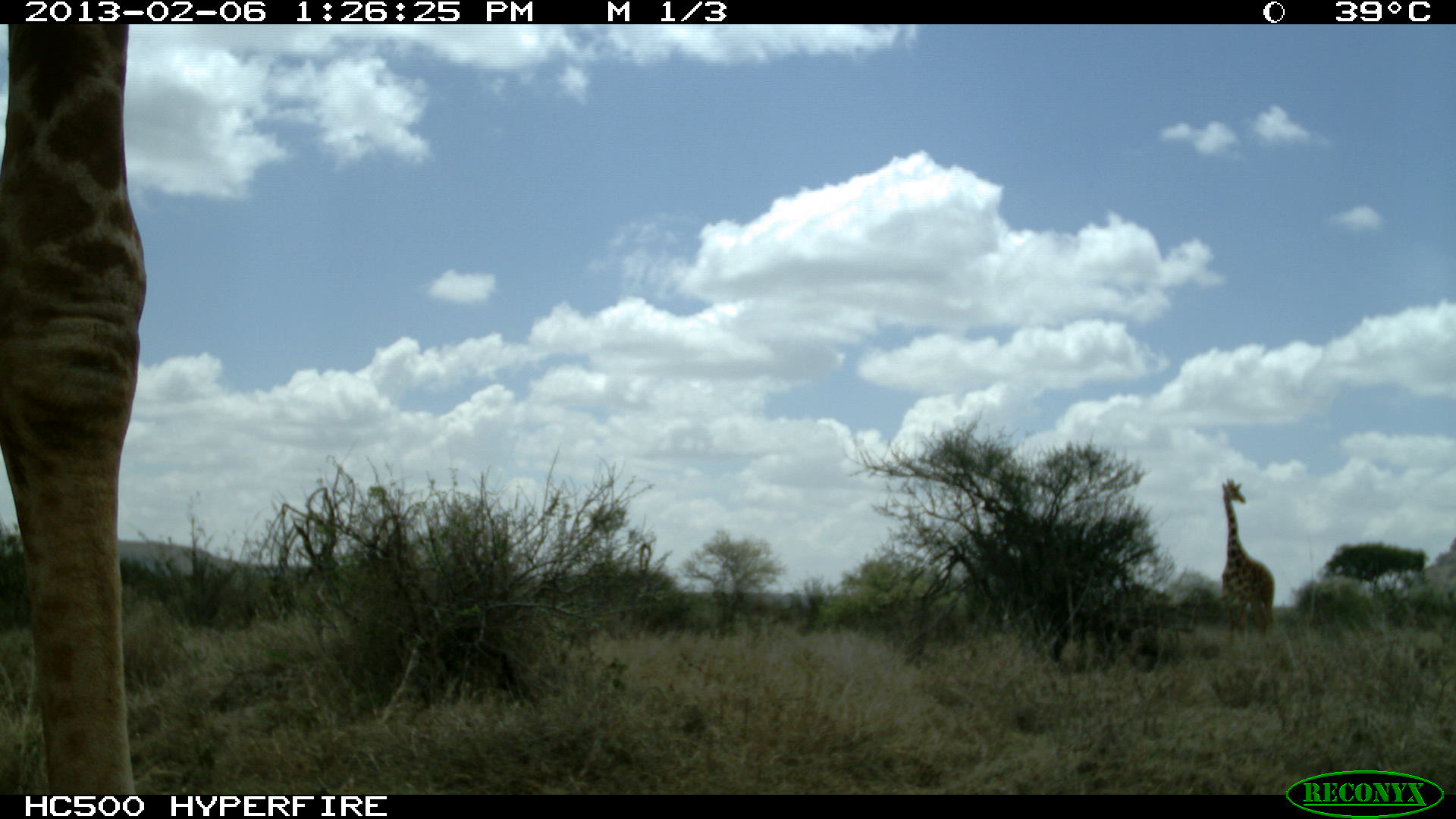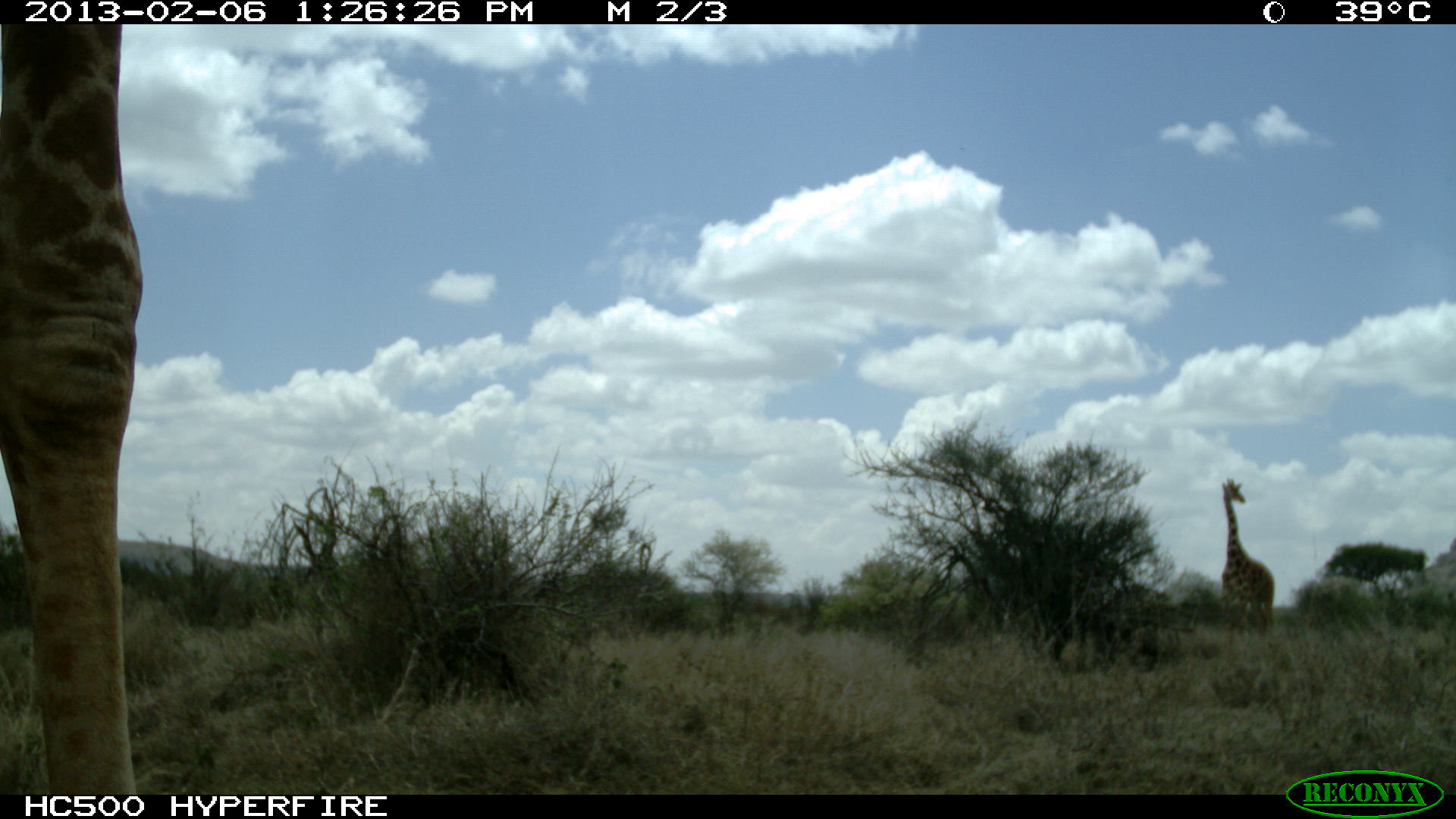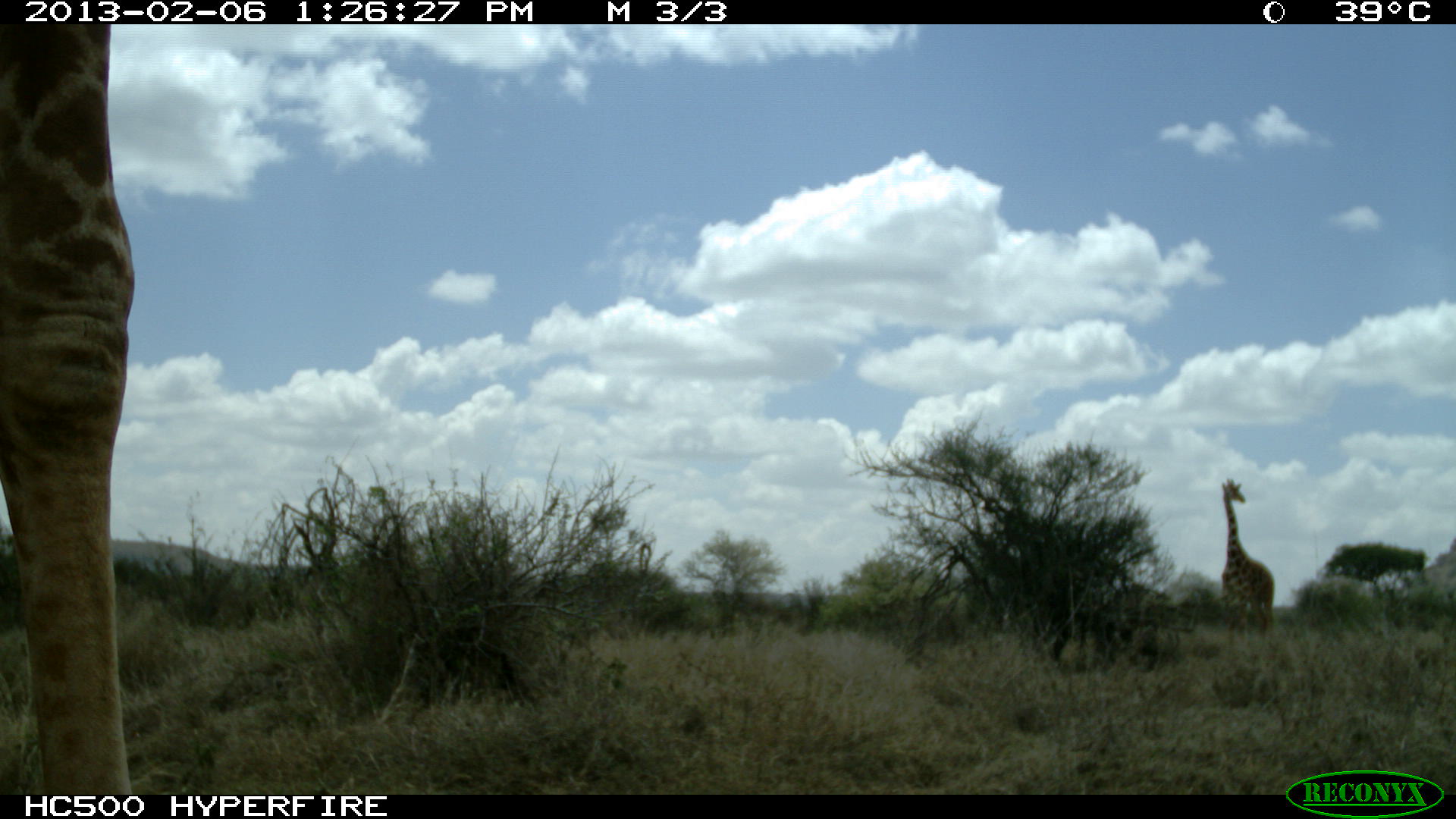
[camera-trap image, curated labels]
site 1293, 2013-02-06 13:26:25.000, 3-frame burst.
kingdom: Animalia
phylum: Chordata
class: Mammalia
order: Artiodactyla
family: Giraffidae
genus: Giraffa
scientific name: Giraffa camelopardalis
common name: giraffe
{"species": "Giraffa camelopardalis (giraffe)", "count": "2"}